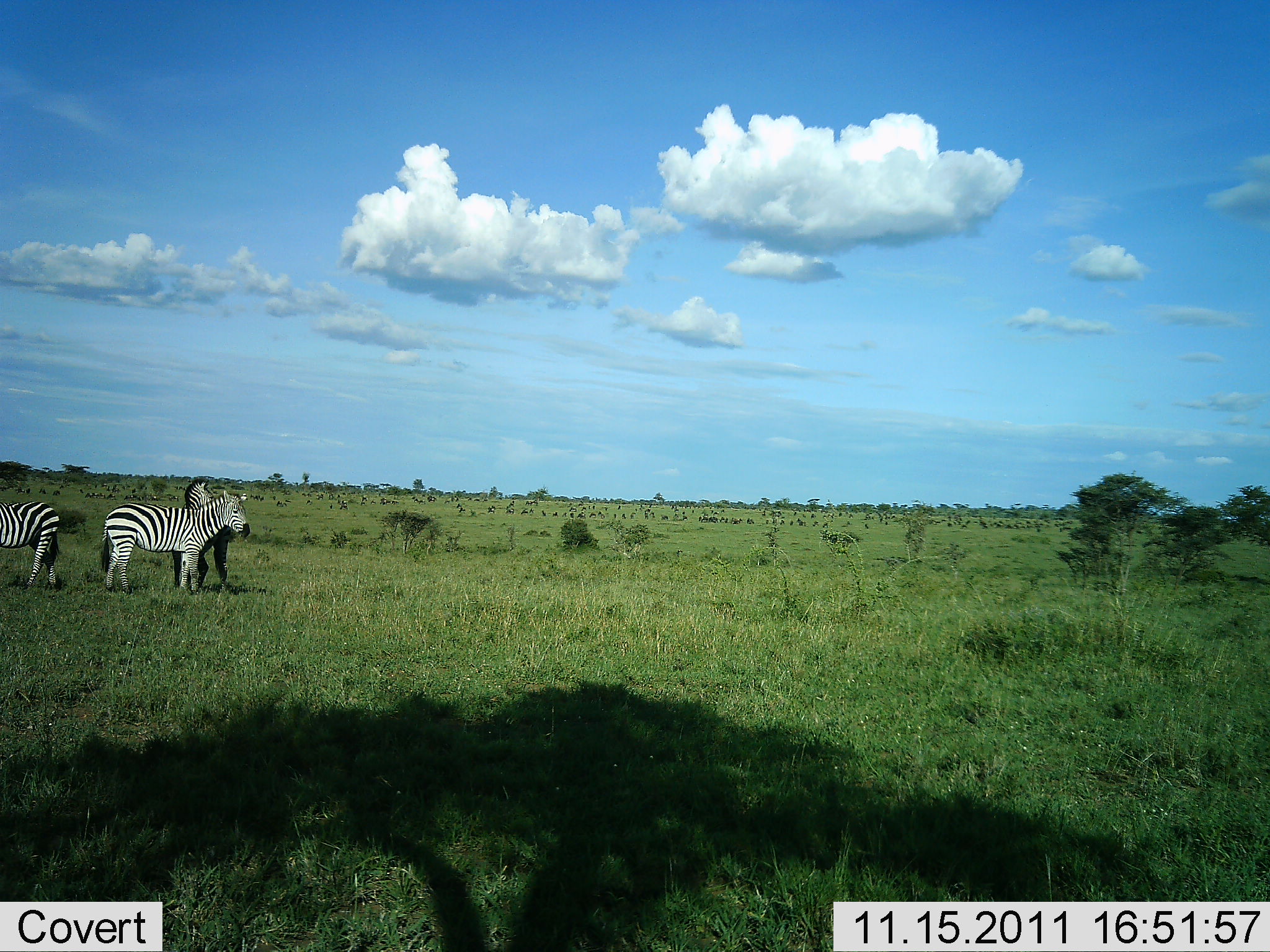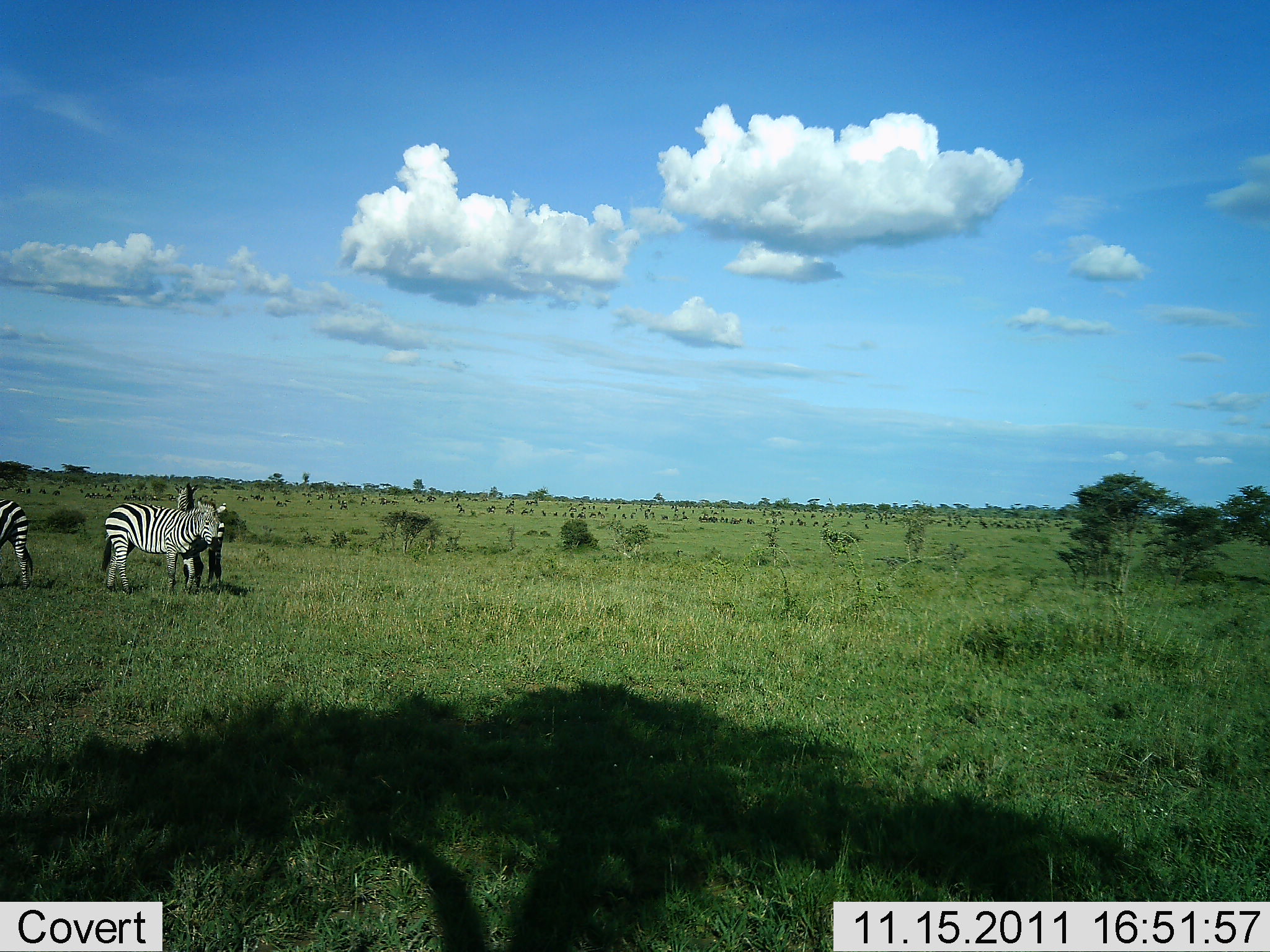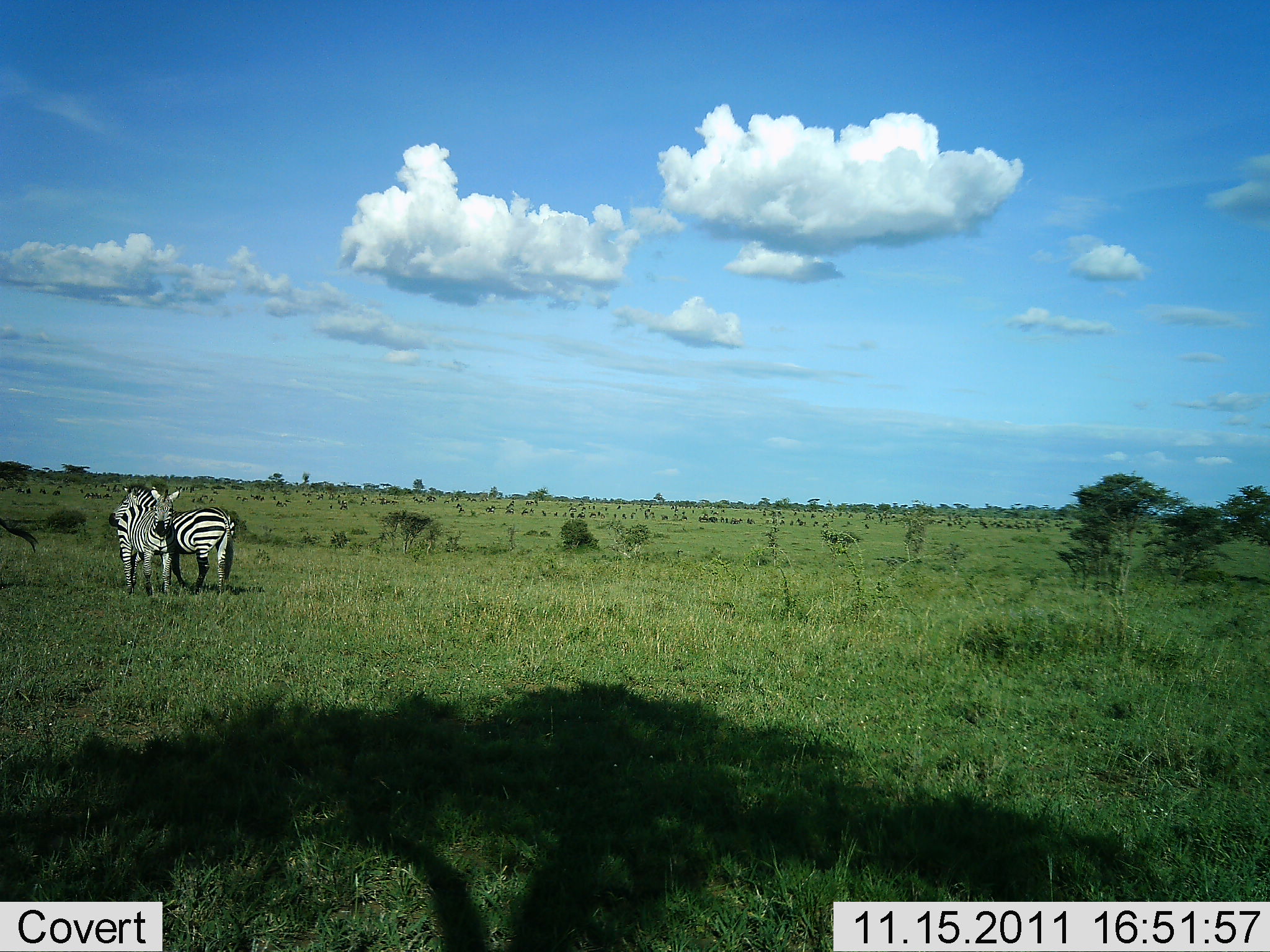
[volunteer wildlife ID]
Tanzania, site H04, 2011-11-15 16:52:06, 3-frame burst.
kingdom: Animalia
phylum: Chordata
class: Mammalia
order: Perissodactyla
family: Equidae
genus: Equus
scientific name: Equus quagga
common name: plains zebra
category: zebra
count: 3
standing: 64%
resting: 0%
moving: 36%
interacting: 18%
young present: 0%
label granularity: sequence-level